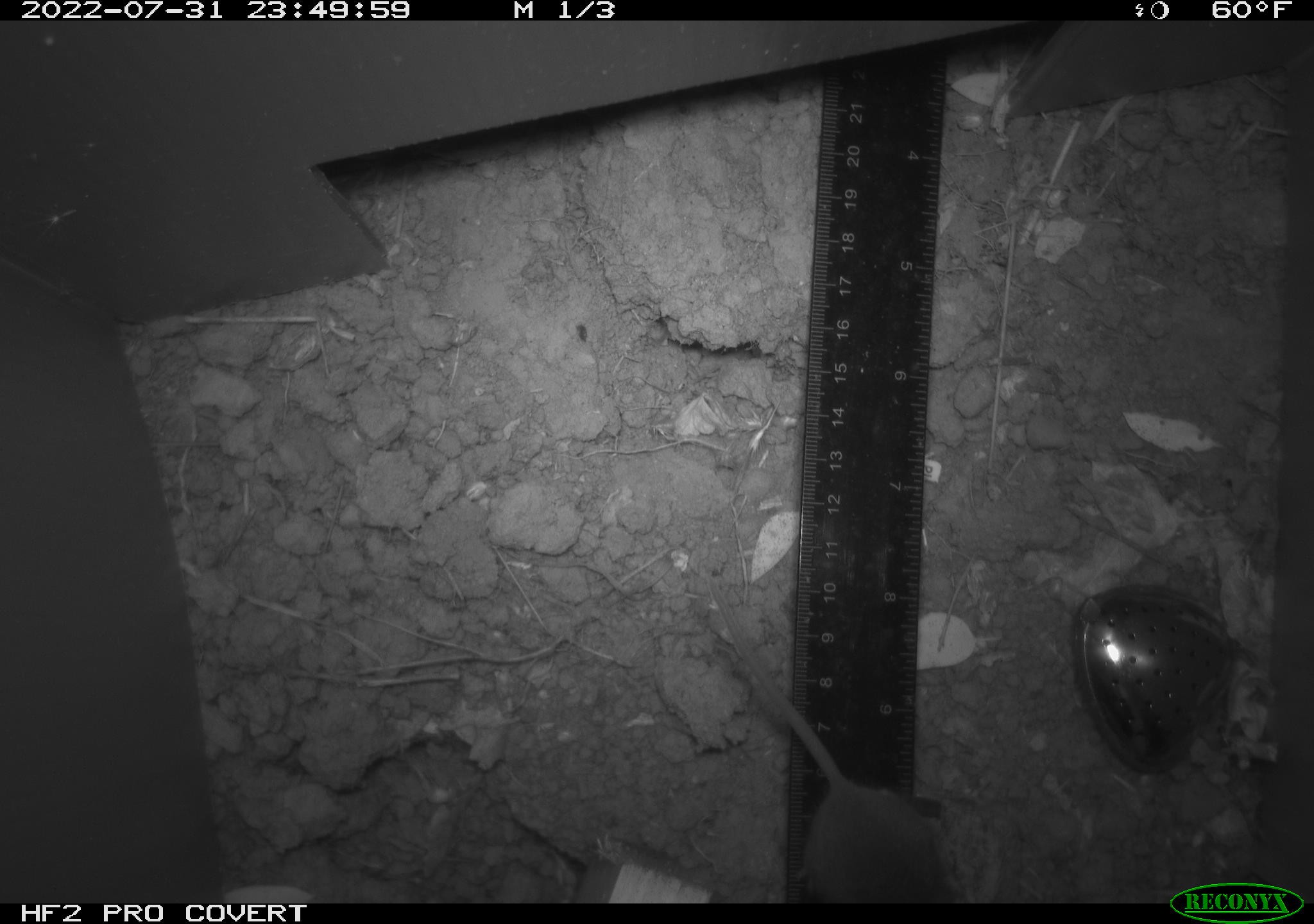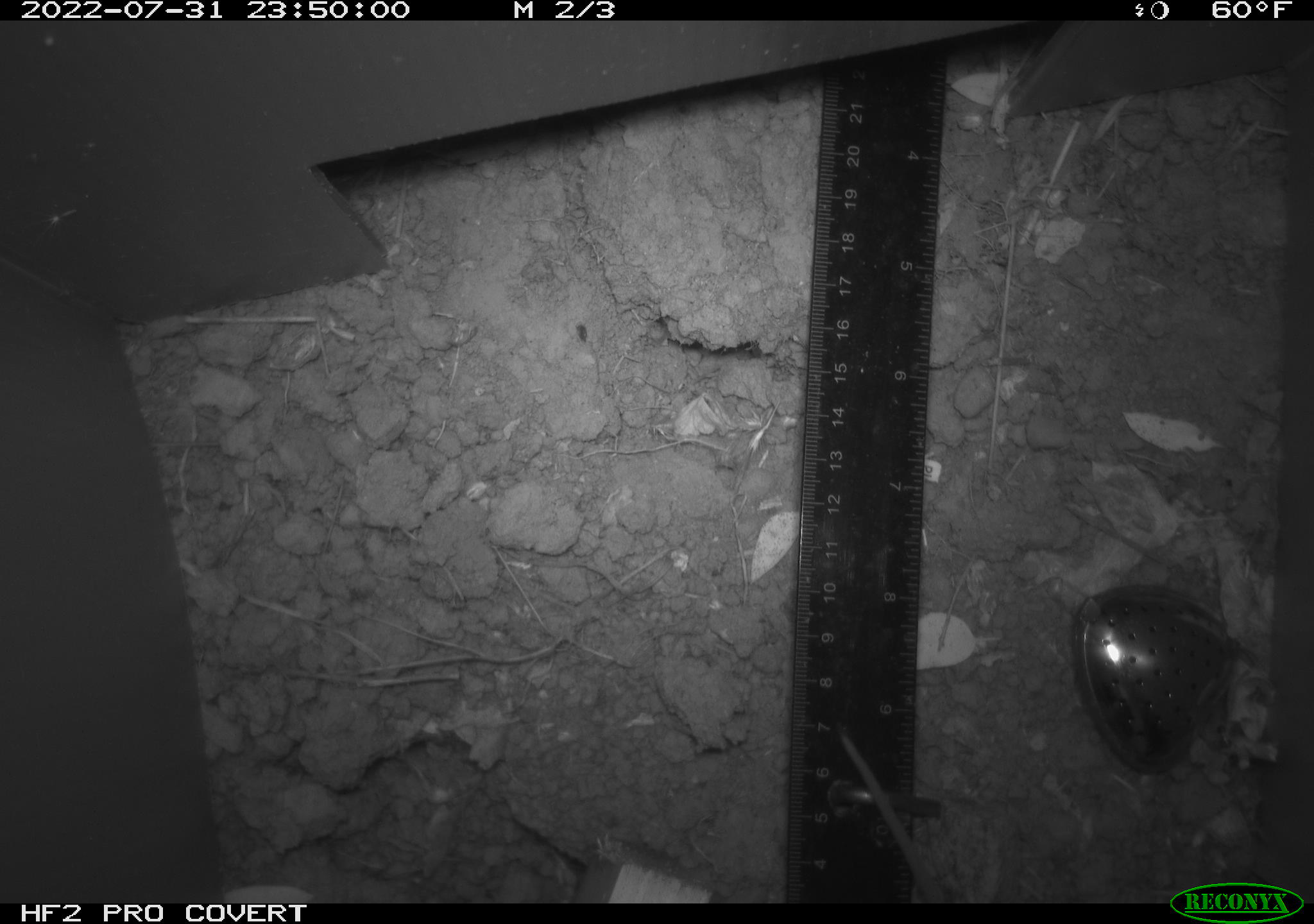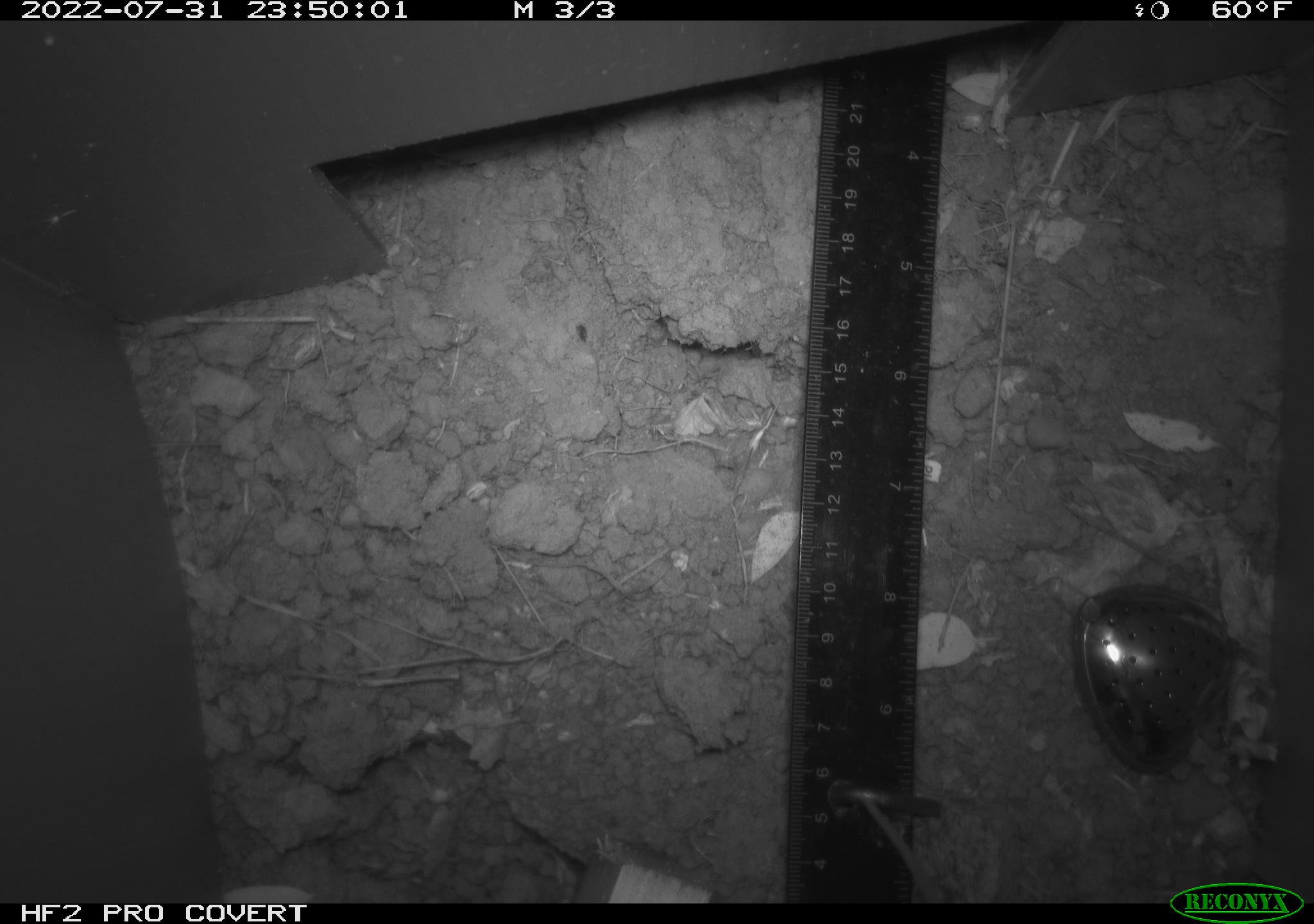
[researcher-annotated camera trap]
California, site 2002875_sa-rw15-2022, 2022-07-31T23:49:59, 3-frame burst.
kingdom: Animalia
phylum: Chordata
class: Mammalia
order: Rodentia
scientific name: Rodentia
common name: mouse species